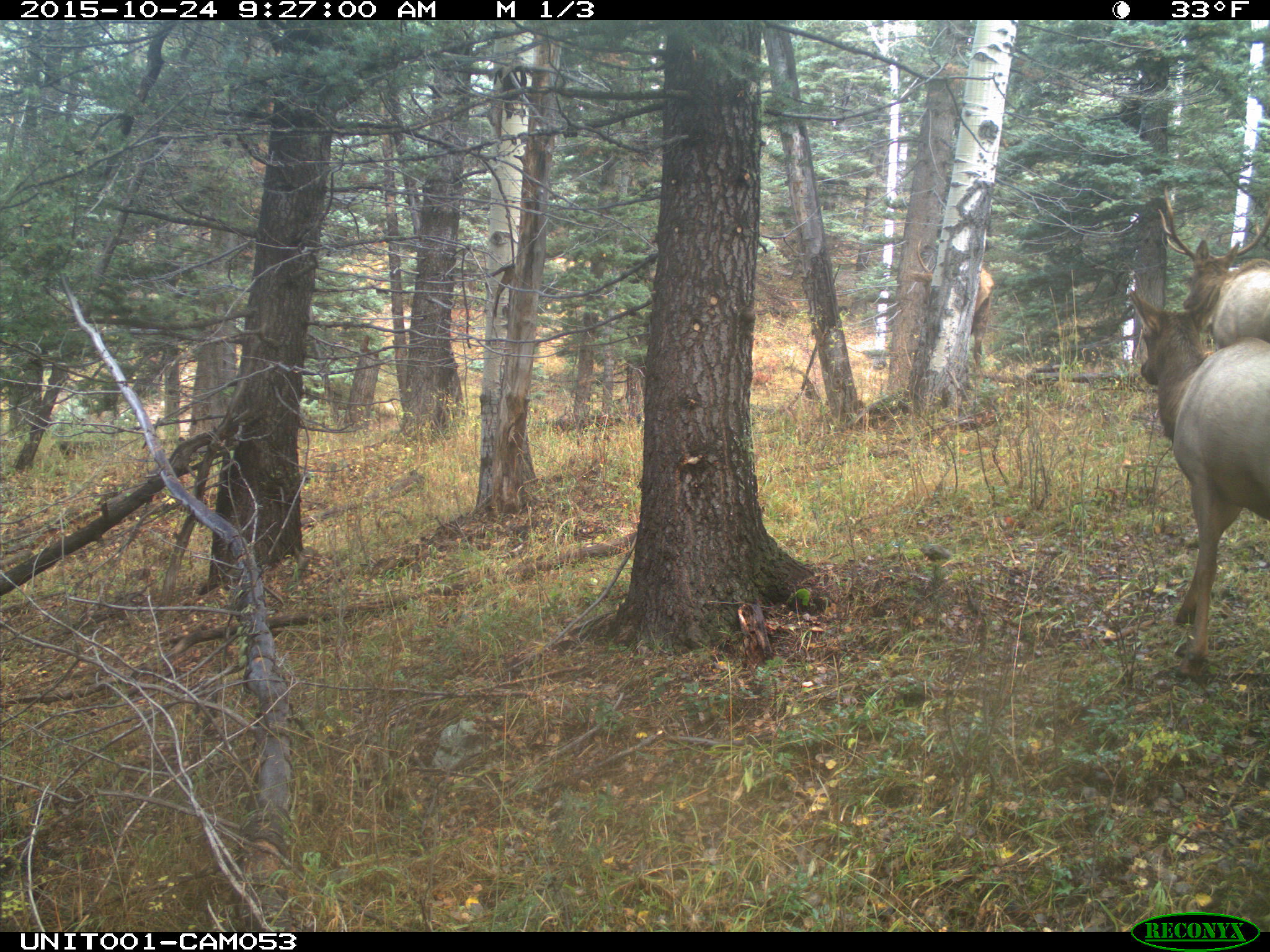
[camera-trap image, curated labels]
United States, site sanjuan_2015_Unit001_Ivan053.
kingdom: Animalia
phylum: Chordata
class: Mammalia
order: Artiodactyla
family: Cervidae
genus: Cervus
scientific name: Cervus elaphus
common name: red deer